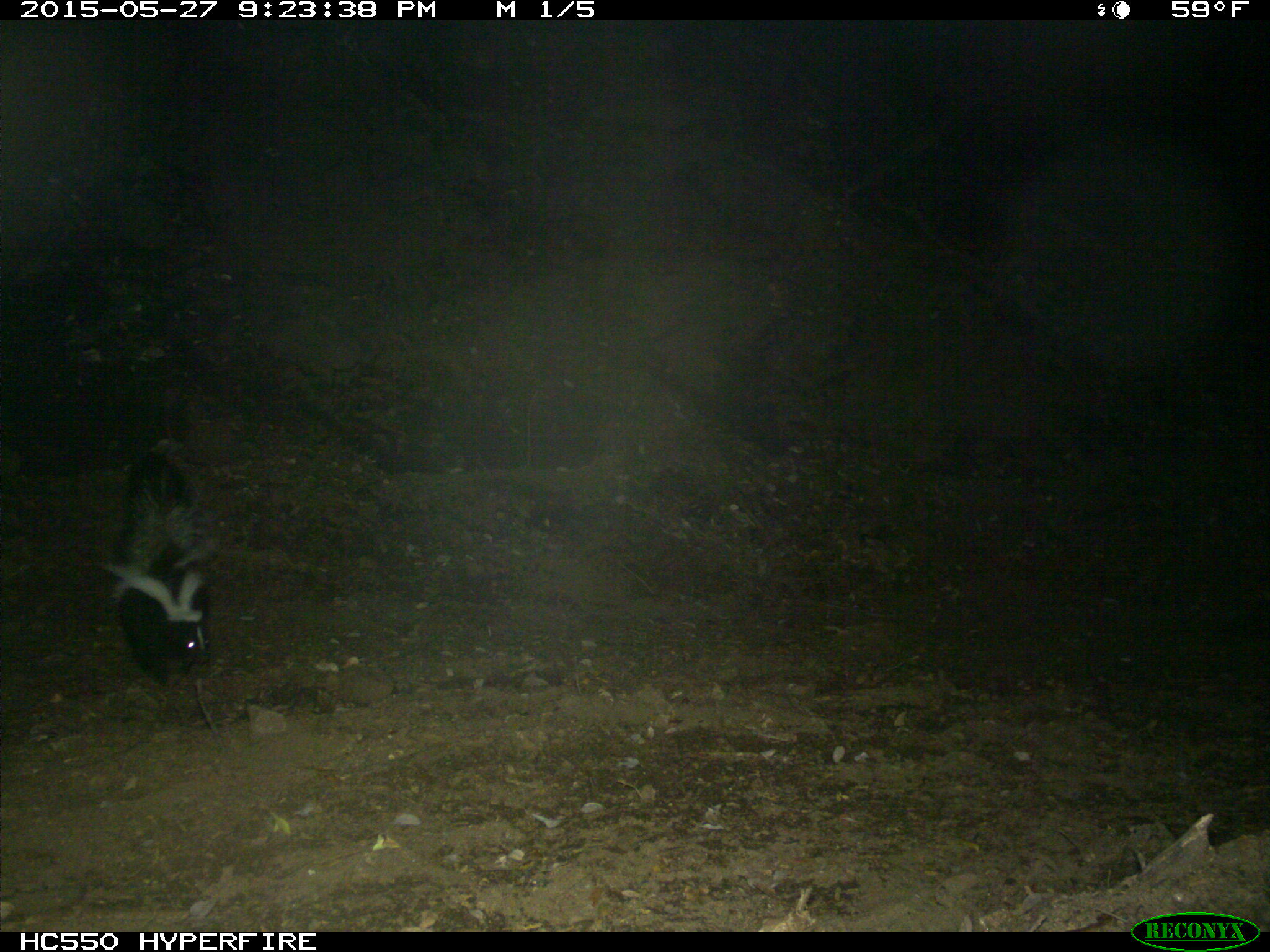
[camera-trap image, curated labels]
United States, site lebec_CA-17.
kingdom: Animalia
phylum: Chordata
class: Mammalia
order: Carnivora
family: Mephitidae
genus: Mephitis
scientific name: Mephitis mephitis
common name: striped skunk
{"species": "Mephitis mephitis (striped skunk)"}